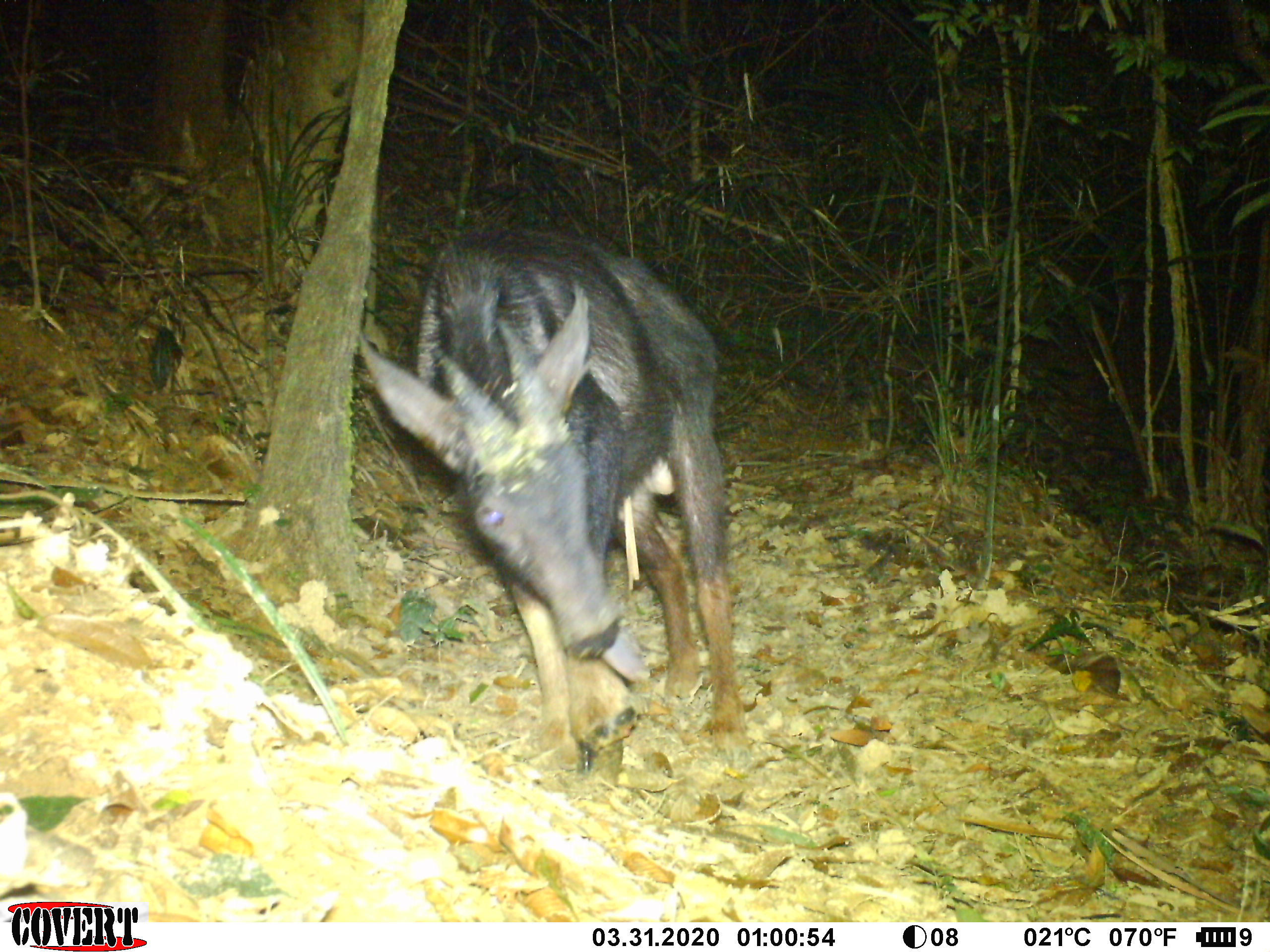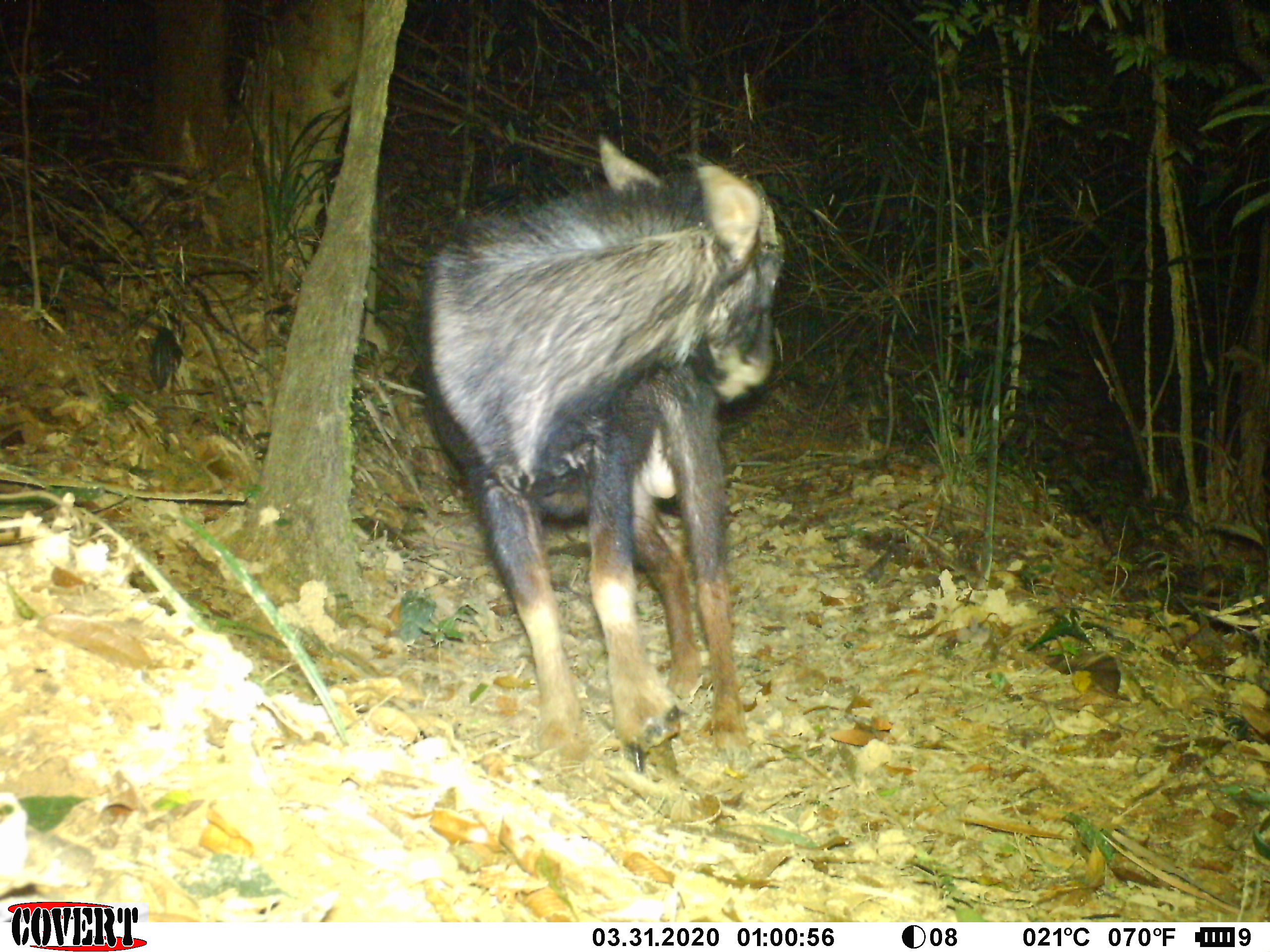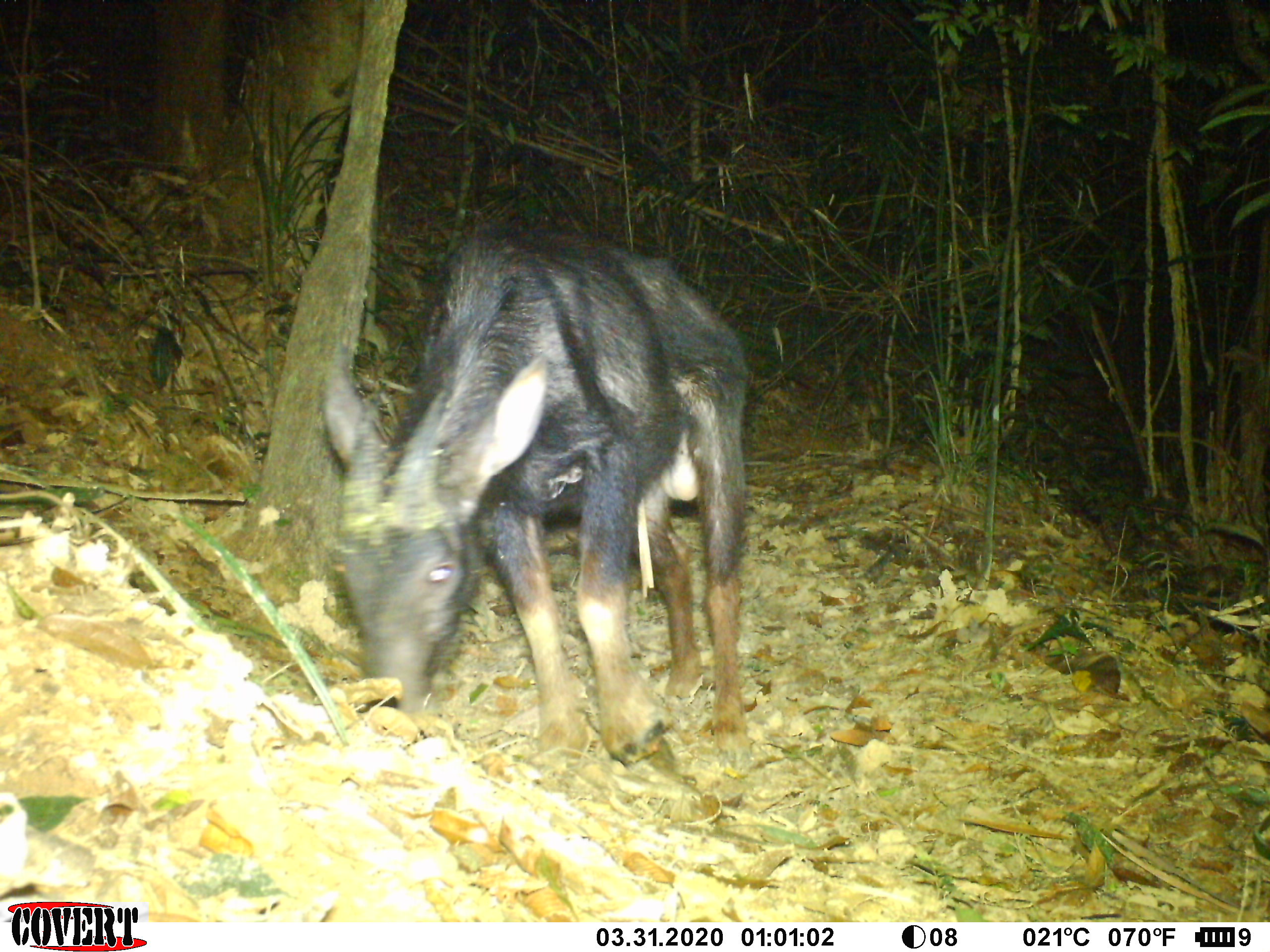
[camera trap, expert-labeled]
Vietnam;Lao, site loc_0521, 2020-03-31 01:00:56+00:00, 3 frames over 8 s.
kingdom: Animalia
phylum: Chordata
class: Mammalia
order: Artiodactyla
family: Bovidae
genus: Capricornis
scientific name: Capricornis sumatraensis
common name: chinese serow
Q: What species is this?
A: Chinese serow (Capricornis sumatraensis).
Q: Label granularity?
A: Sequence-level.